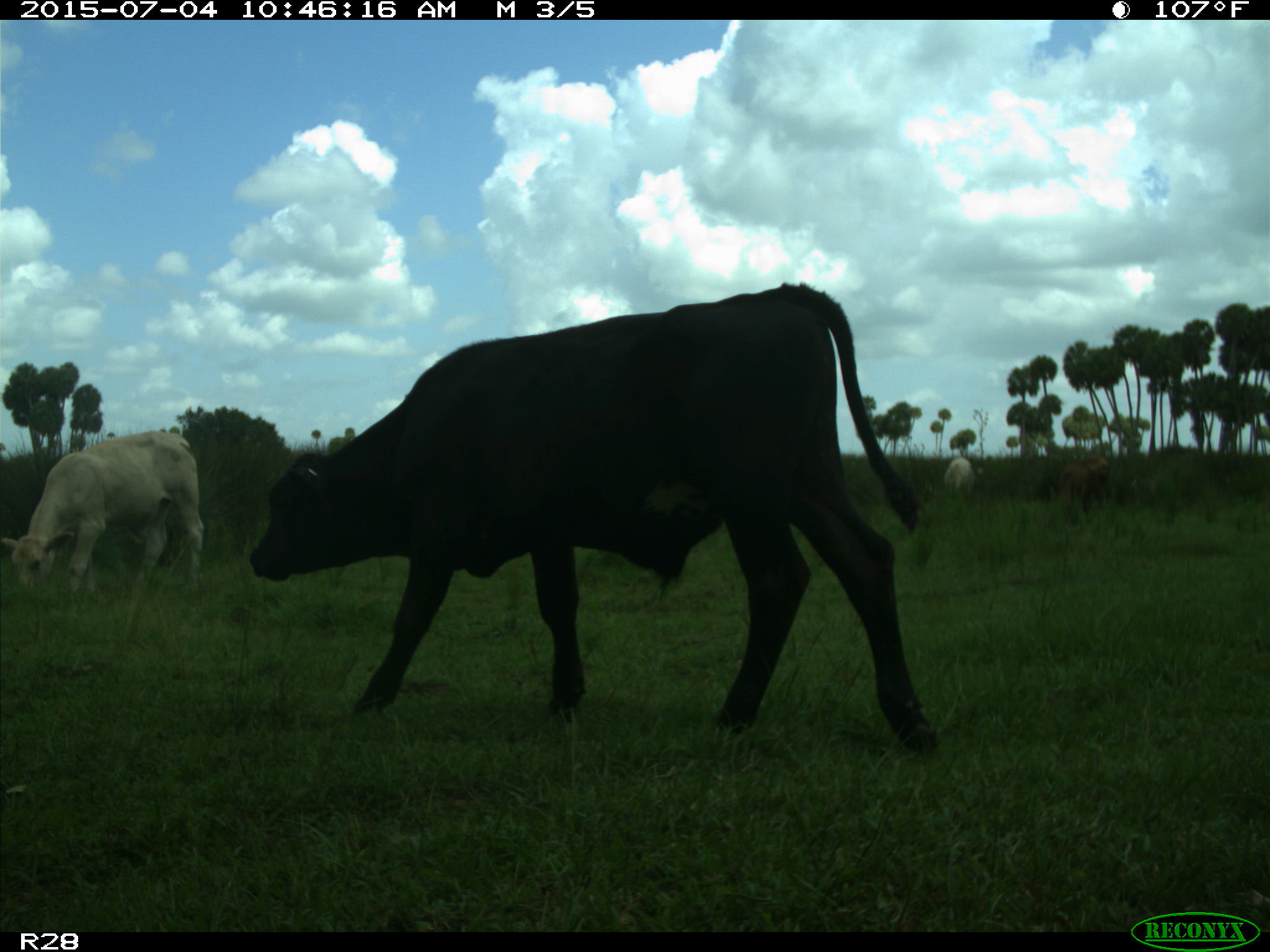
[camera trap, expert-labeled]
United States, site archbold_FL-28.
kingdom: Animalia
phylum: Chordata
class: Mammalia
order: Artiodactyla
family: Bovidae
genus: Bos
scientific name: Bos taurus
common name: domestic cow